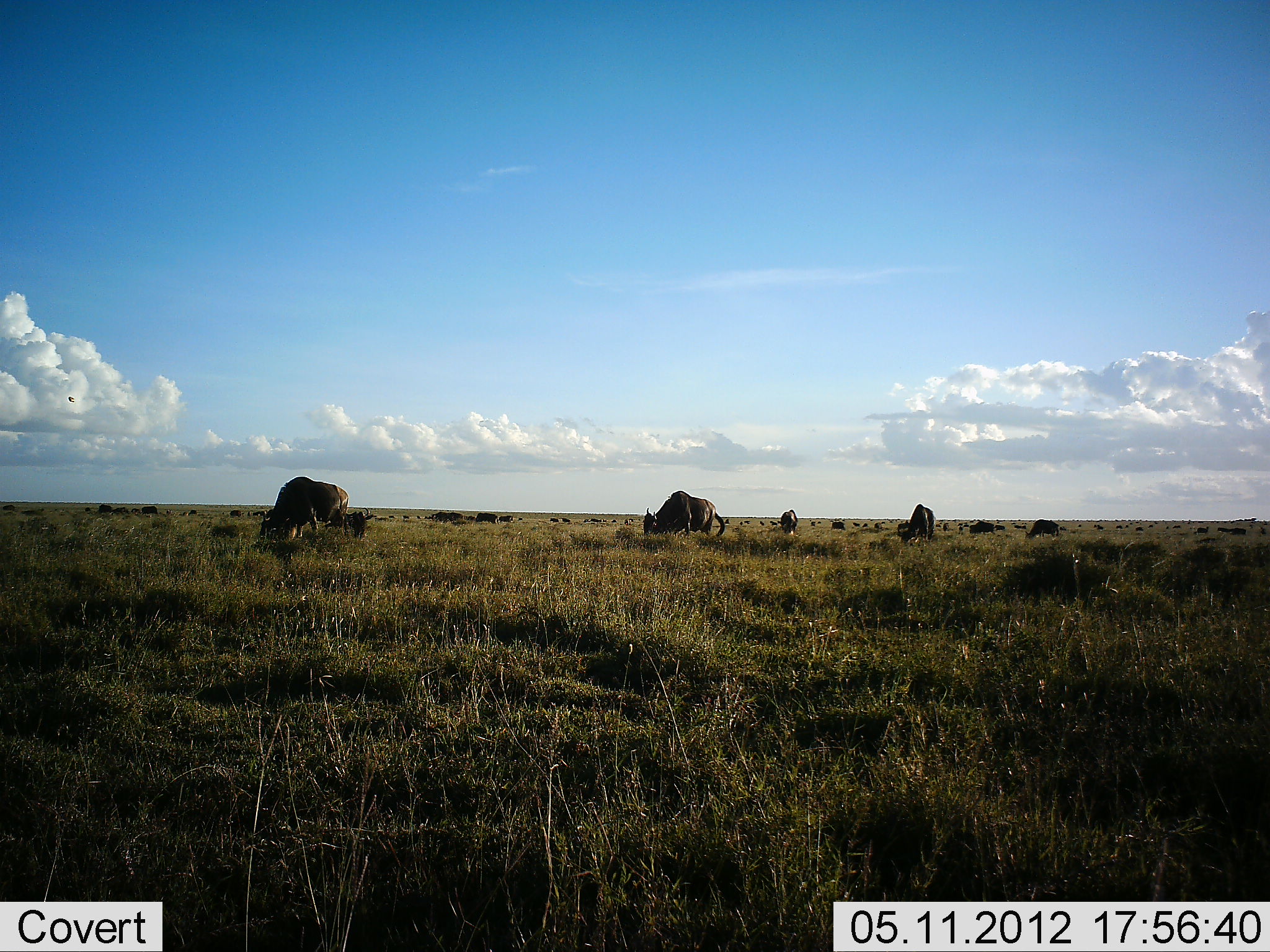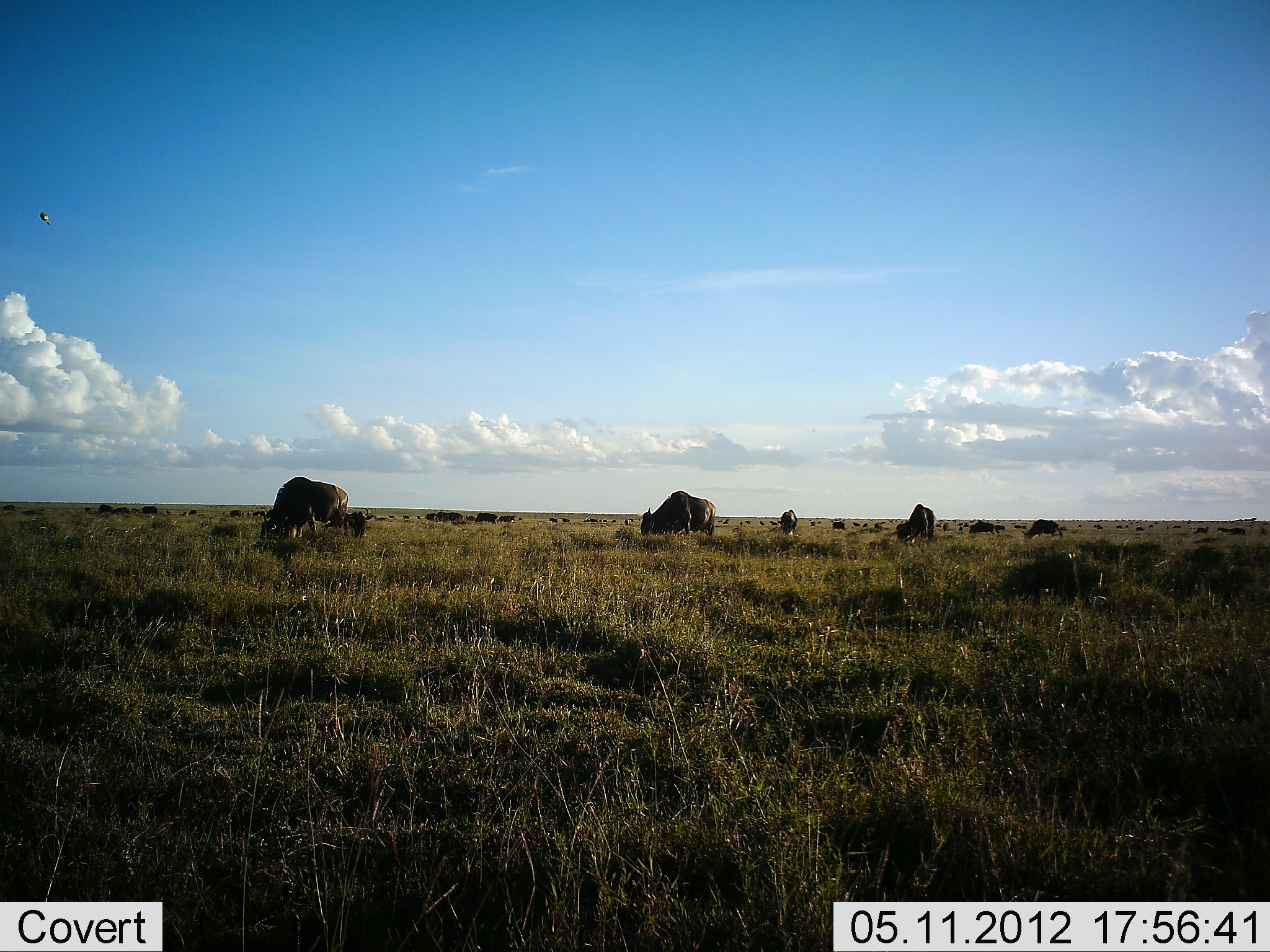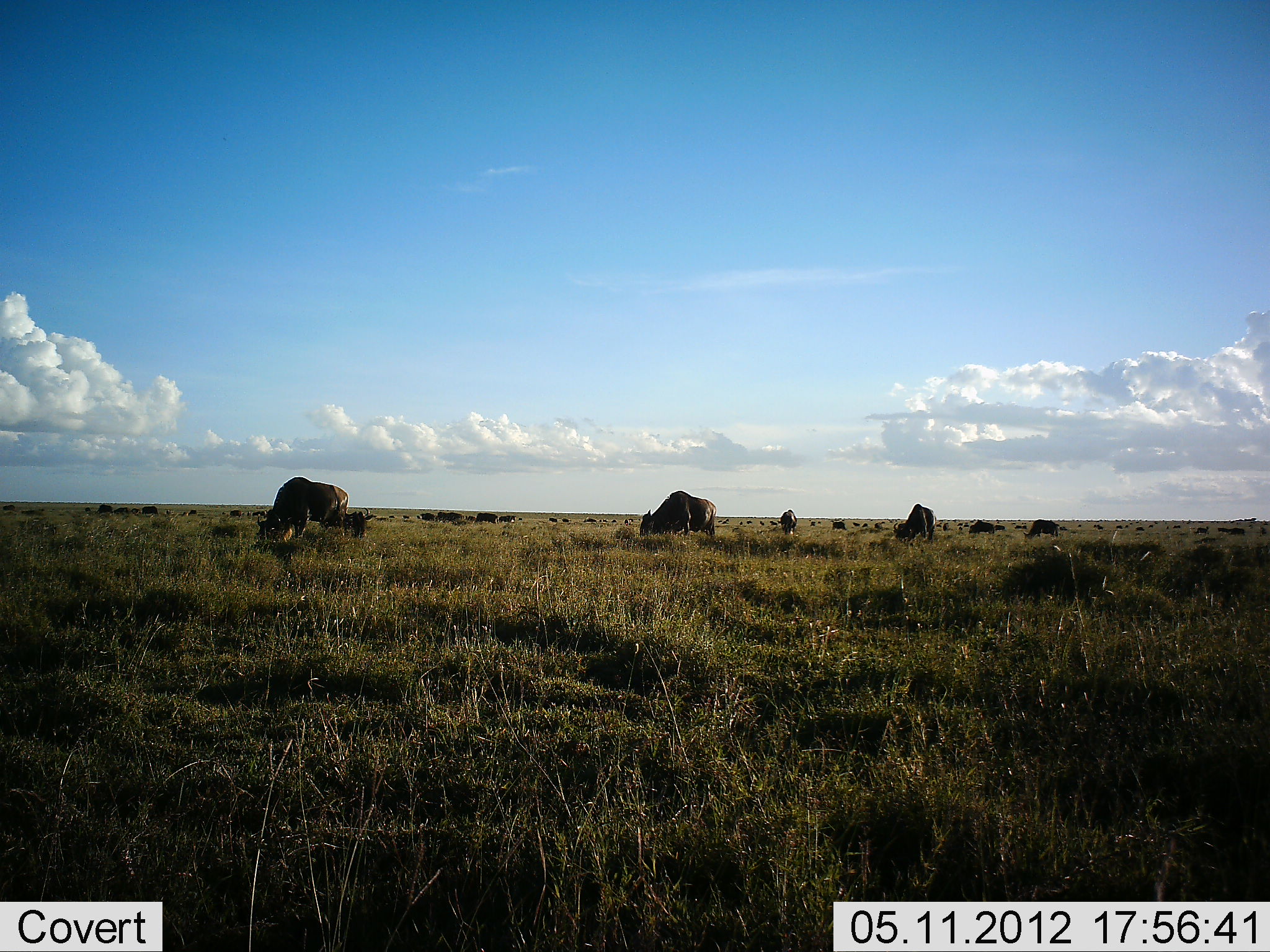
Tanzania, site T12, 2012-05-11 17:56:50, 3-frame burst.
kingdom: Animalia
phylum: Chordata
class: Mammalia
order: Artiodactyla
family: Bovidae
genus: Connochaetes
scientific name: Connochaetes taurinus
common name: blue wildebeest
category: wildebeest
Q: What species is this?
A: Wildebeest (blue wildebeest) (Connochaetes taurinus).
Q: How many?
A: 11-50.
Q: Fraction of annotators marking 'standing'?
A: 20%.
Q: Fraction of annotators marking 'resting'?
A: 0%.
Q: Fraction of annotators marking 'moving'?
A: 10%.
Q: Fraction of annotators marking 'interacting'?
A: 0%.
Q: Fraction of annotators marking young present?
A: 0%.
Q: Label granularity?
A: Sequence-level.